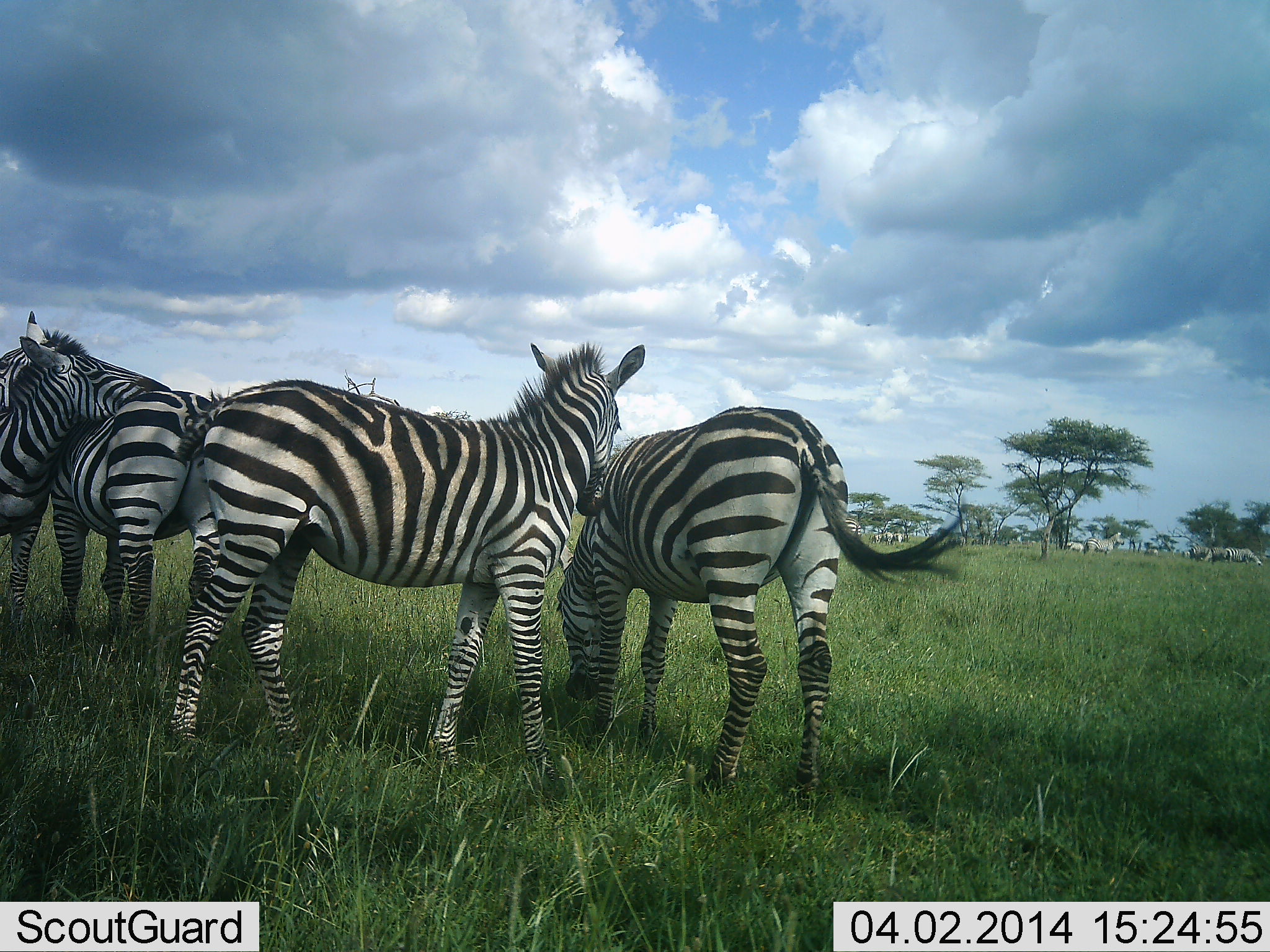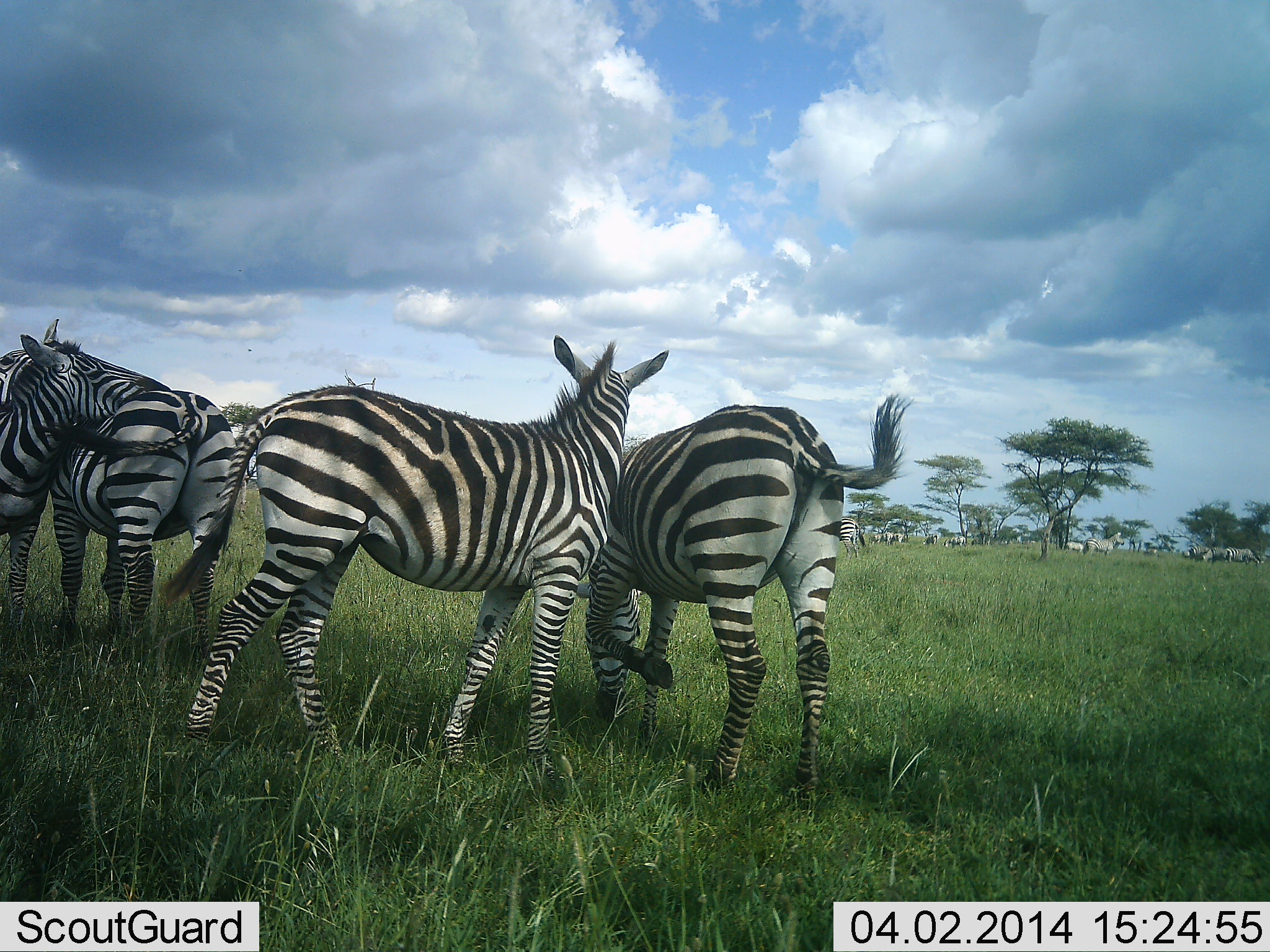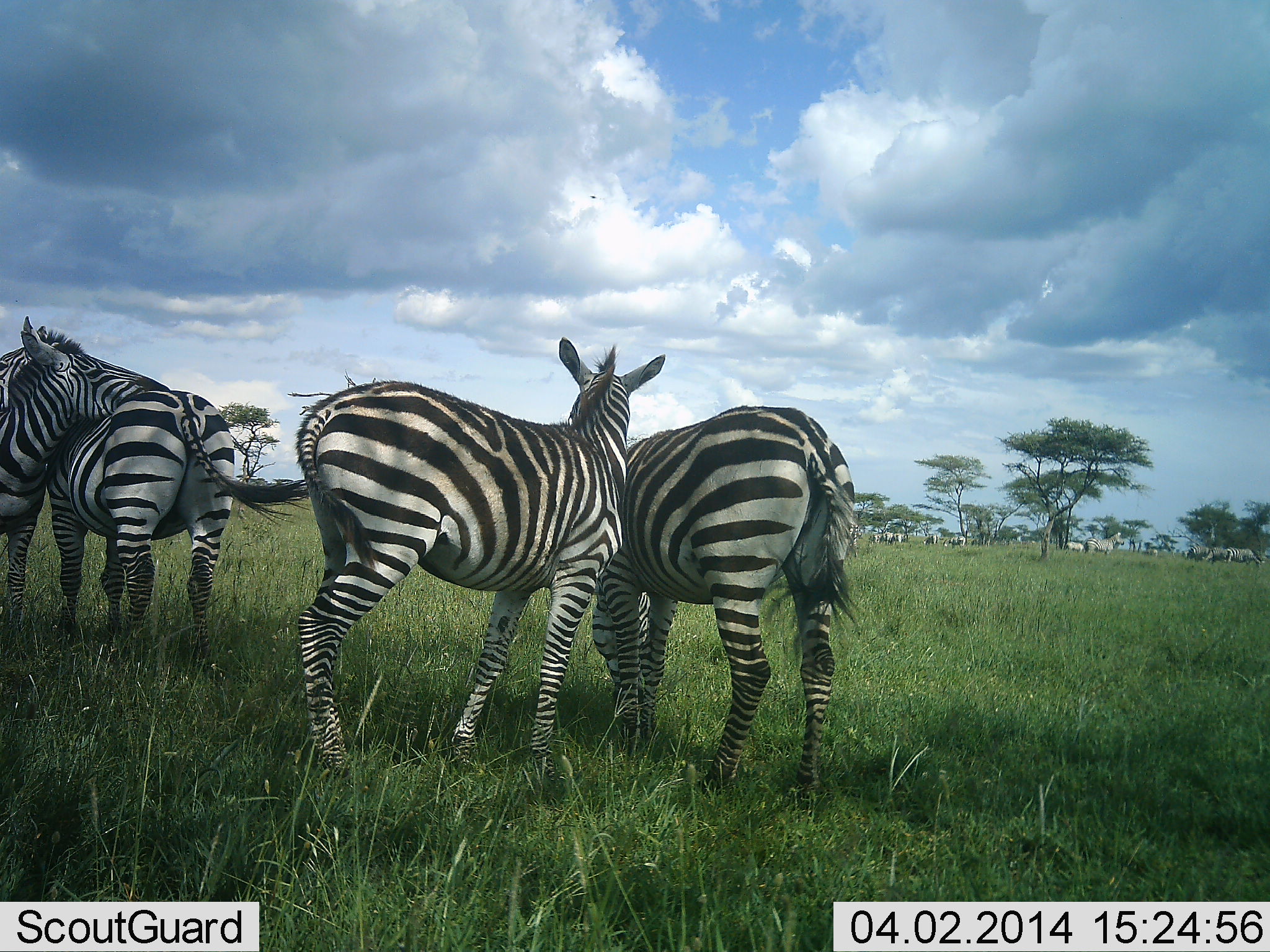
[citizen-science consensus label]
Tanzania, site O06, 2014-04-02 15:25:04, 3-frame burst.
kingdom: Animalia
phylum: Chordata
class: Mammalia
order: Perissodactyla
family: Equidae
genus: Equus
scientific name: Equus quagga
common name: plains zebra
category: zebra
Zebra (plains zebra) (Equus quagga), count 11-50. Behavior (volunteer vote fractions): standing 70%, resting 10%, moving 20%, interacting 40%. Young present (vote fraction): 0%. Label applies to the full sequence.